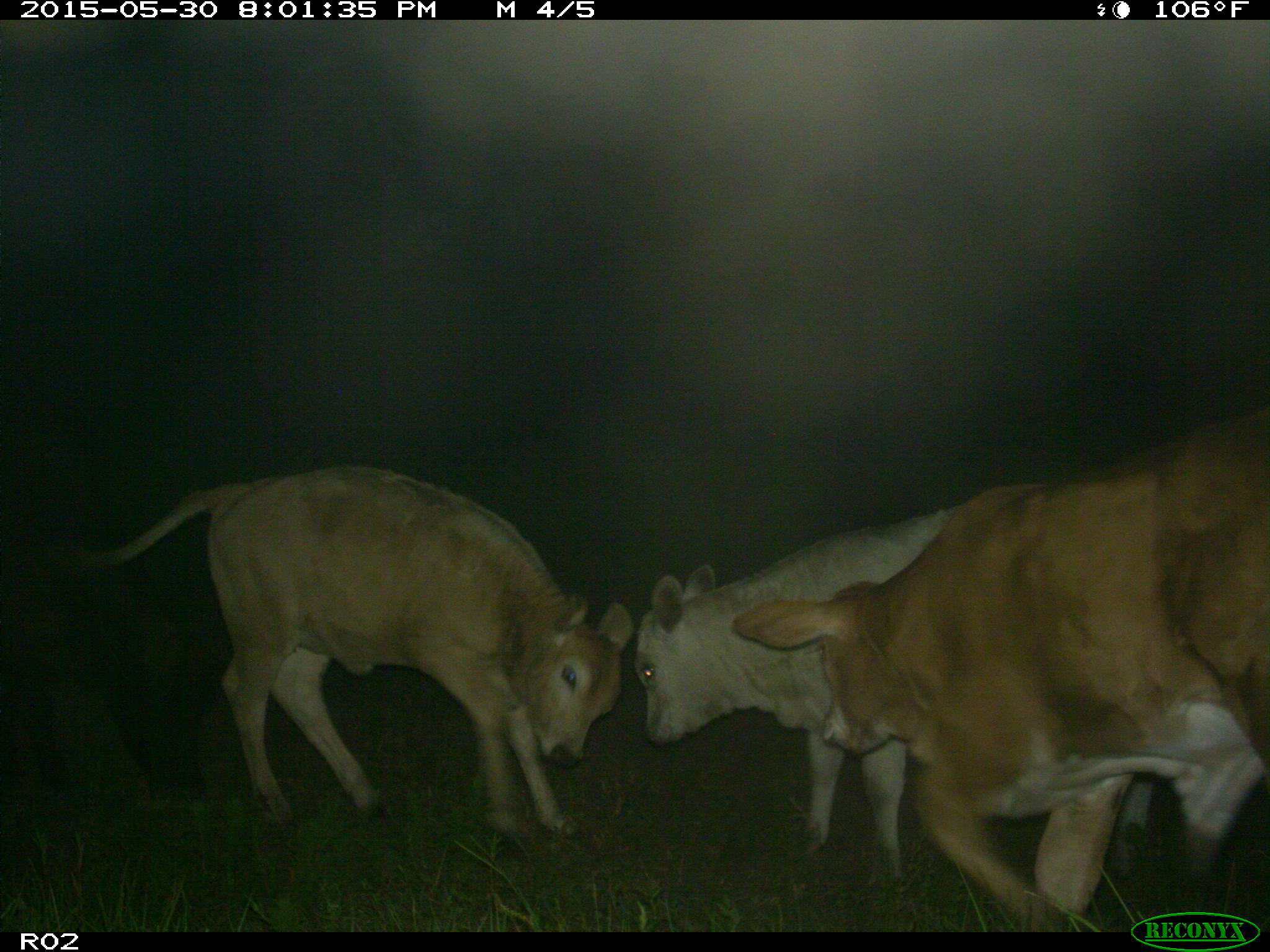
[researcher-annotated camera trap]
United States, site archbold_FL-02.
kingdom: Animalia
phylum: Chordata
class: Mammalia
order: Artiodactyla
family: Bovidae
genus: Bos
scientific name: Bos taurus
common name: domestic cow